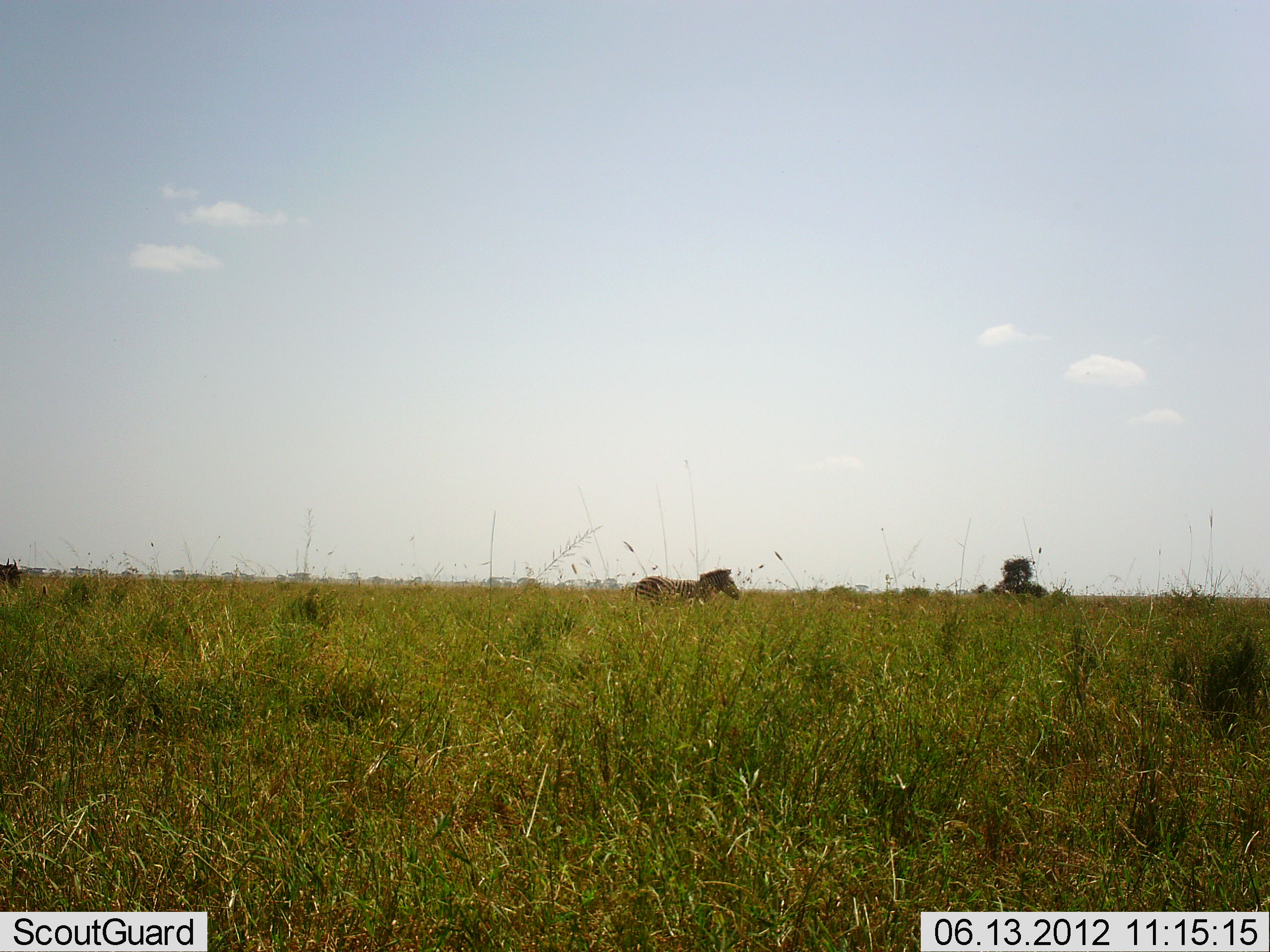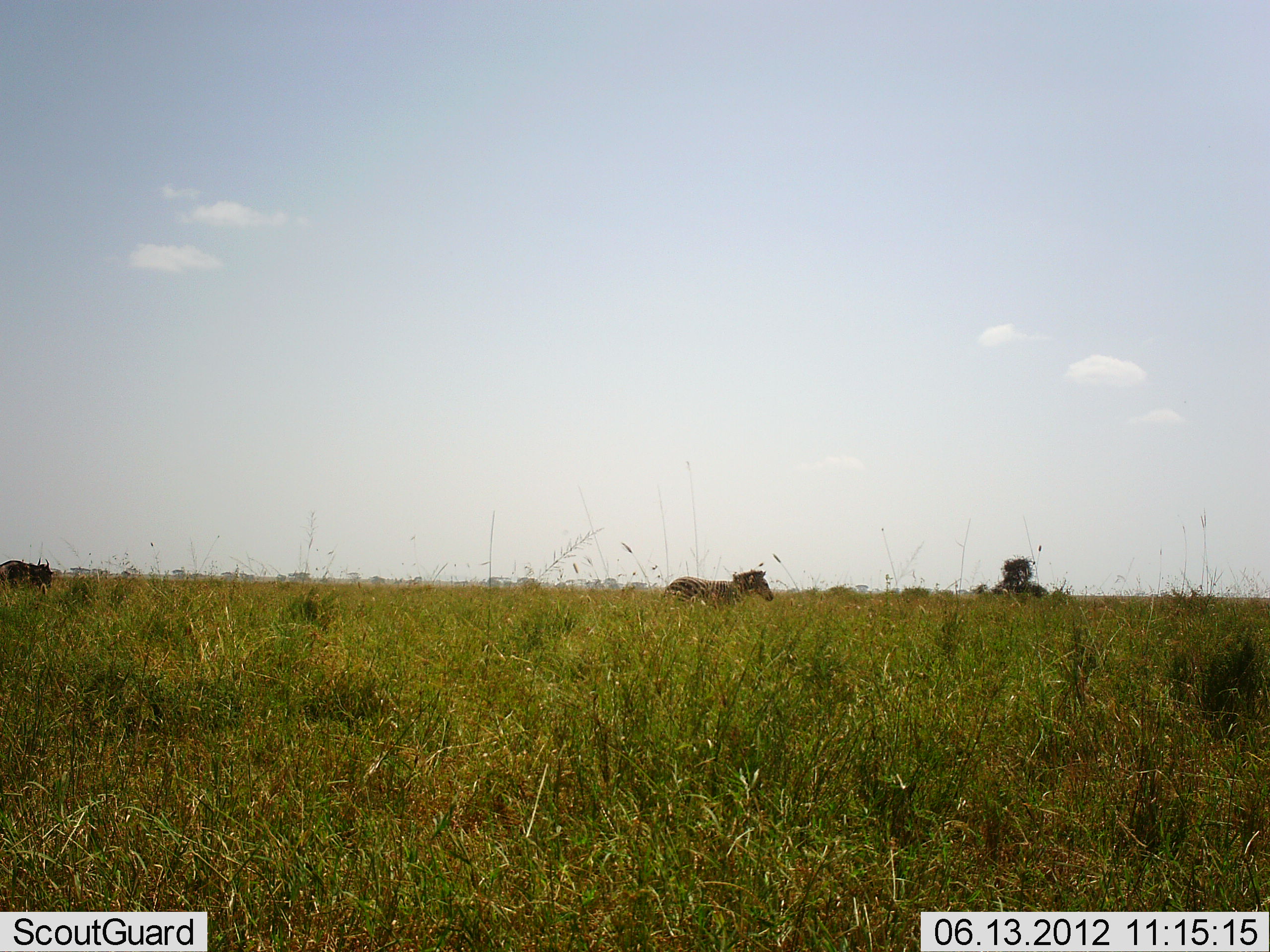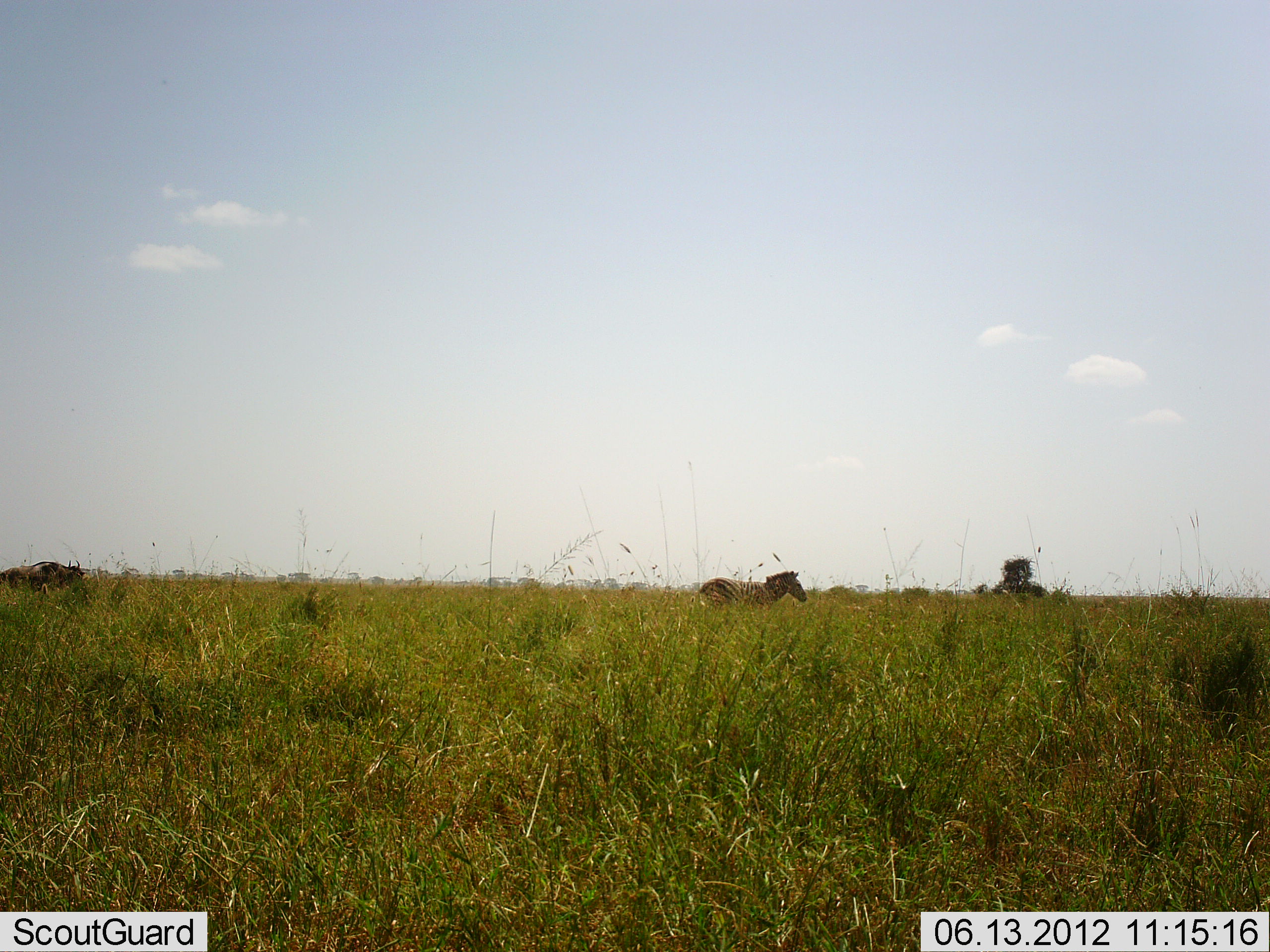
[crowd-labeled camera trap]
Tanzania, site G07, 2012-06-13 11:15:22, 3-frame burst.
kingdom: Animalia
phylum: Chordata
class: Mammalia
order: Artiodactyla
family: Bovidae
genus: Connochaetes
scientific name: Connochaetes taurinus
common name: blue wildebeest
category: wildebeest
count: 1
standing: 0%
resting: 0%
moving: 100%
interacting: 0%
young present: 0%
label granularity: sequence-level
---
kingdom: Animalia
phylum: Chordata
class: Mammalia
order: Perissodactyla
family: Equidae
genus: Equus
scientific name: Equus quagga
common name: plains zebra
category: zebra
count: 1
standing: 0%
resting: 0%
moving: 100%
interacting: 0%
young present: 0%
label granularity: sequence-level